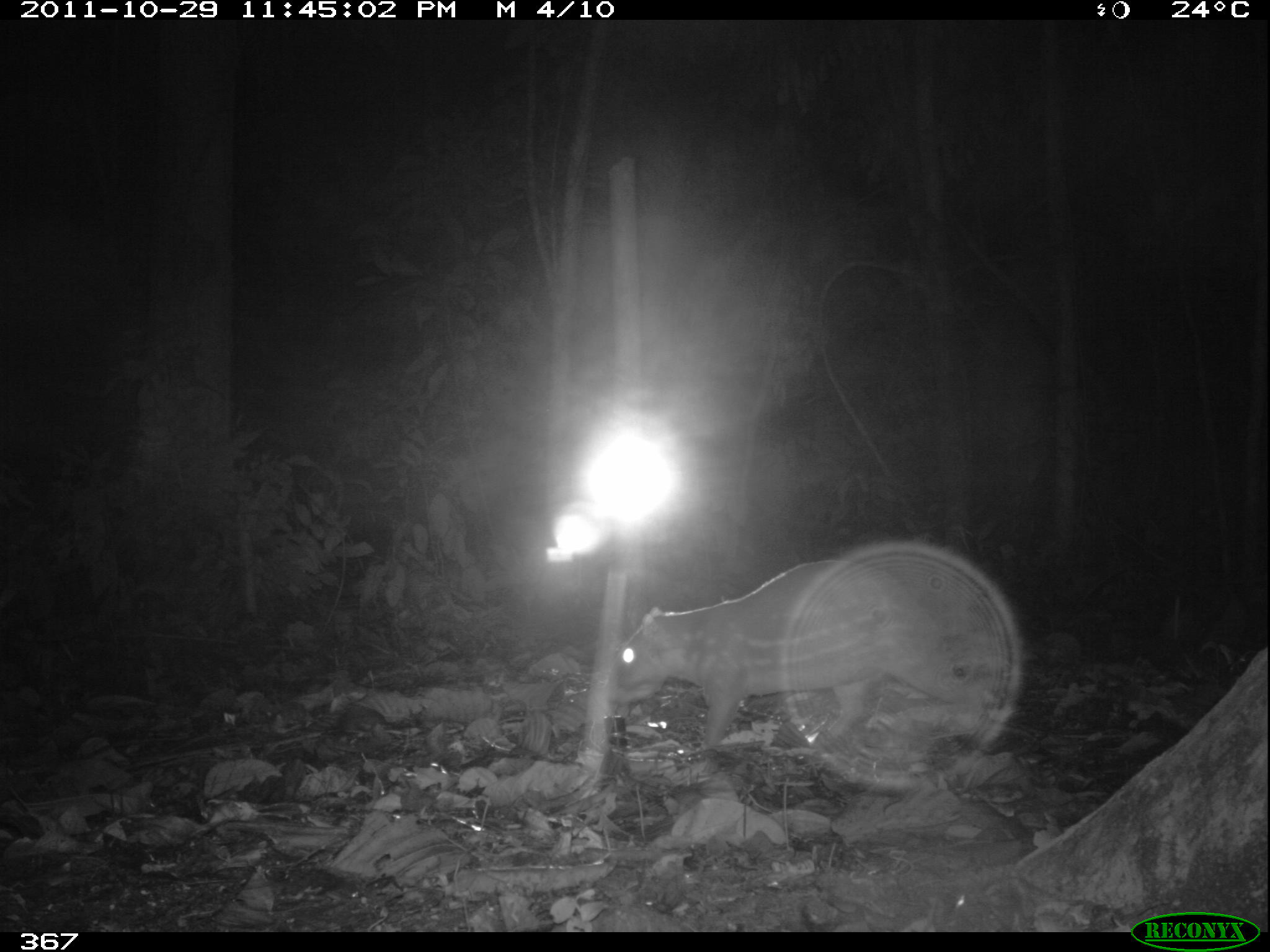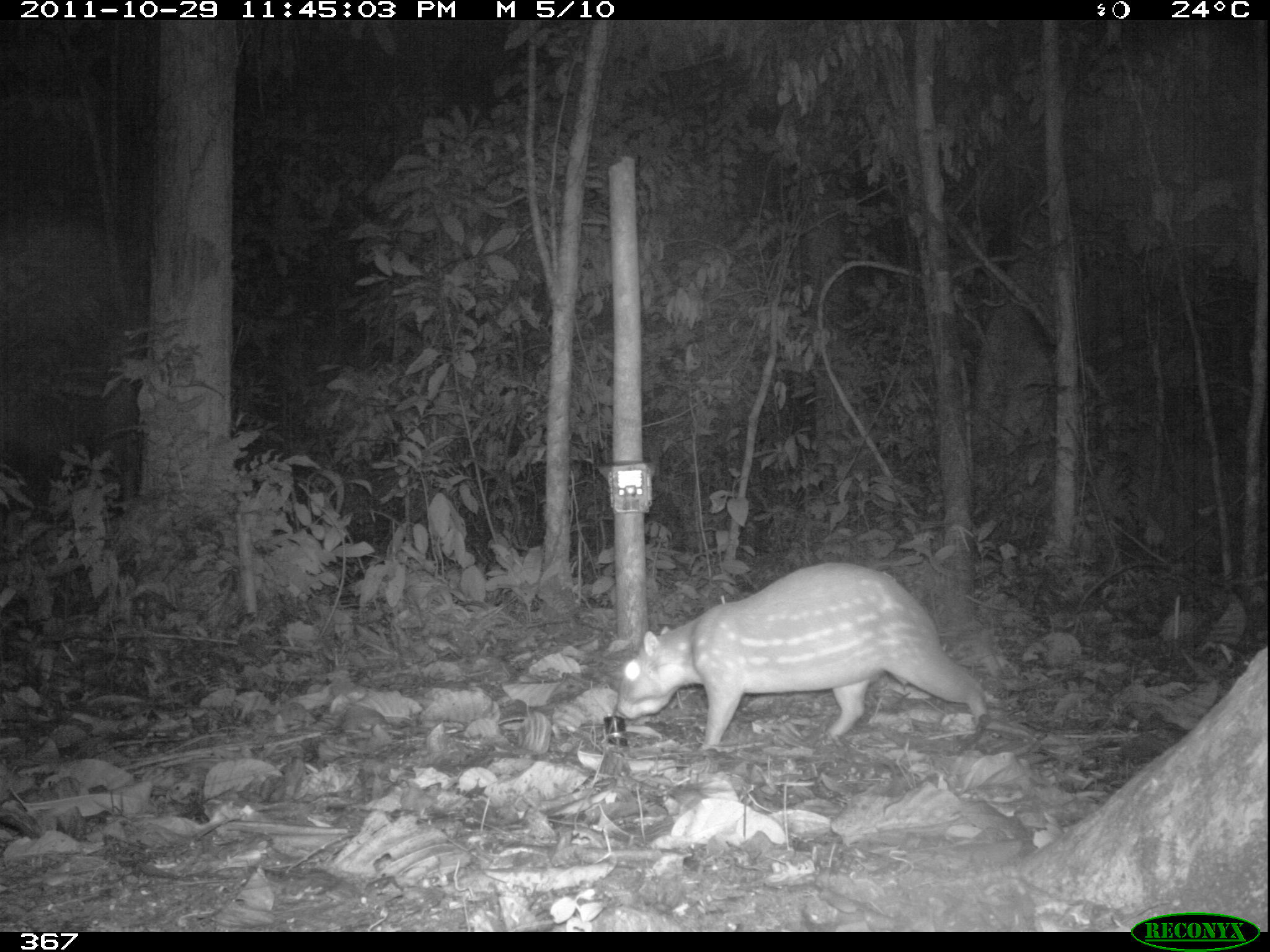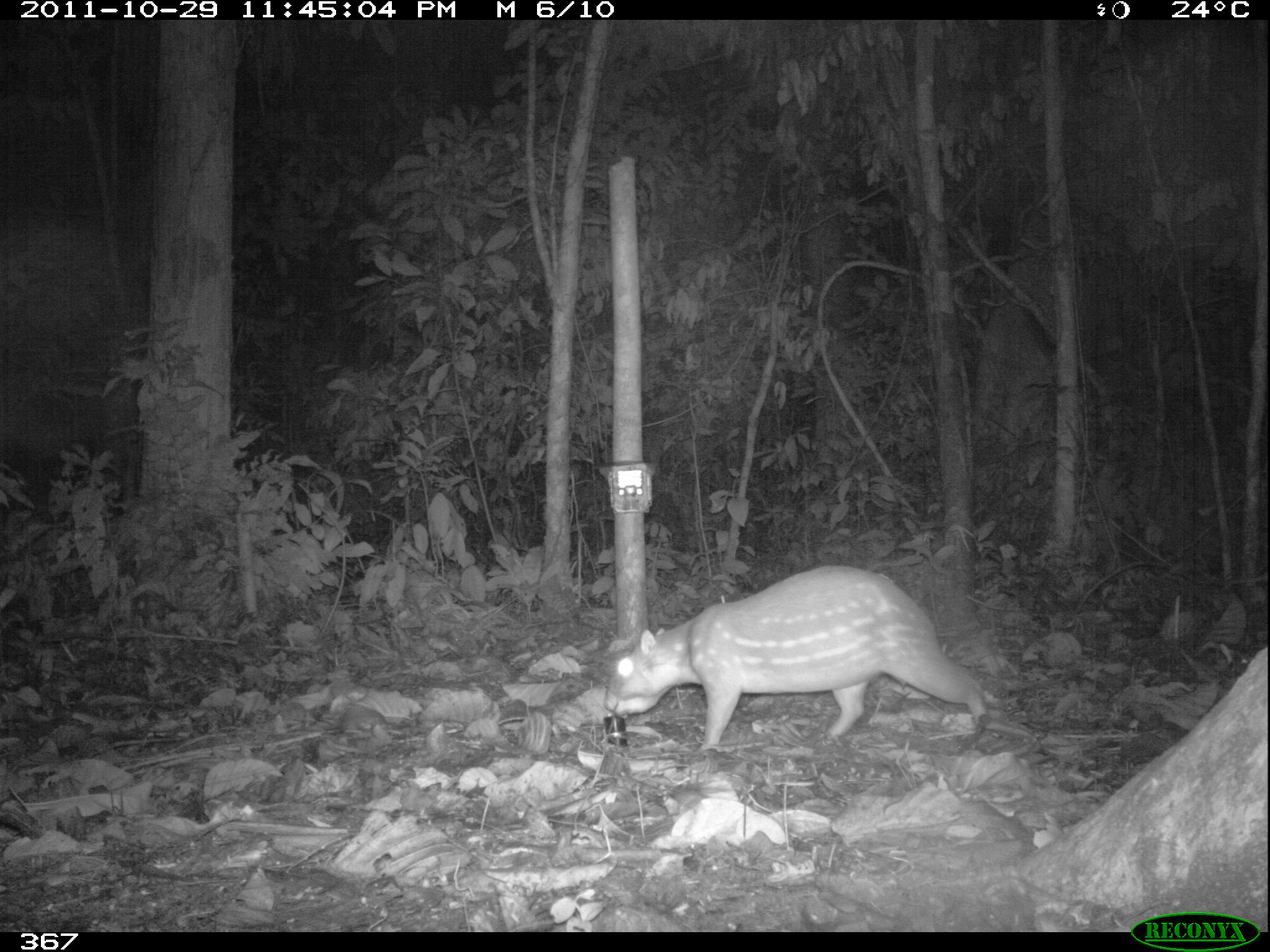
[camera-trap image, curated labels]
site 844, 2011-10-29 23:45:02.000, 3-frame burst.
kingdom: Animalia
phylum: Chordata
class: Mammalia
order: Rodentia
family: Cuniculidae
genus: Cuniculus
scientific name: Cuniculus paca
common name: spotted paca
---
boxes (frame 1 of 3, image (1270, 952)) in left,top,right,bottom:
cuniculus paca: 599,556,1003,761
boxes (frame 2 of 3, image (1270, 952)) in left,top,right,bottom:
cuniculus paca: 609,559,990,751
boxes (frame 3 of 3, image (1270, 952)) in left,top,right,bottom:
cuniculus paca: 601,562,992,751